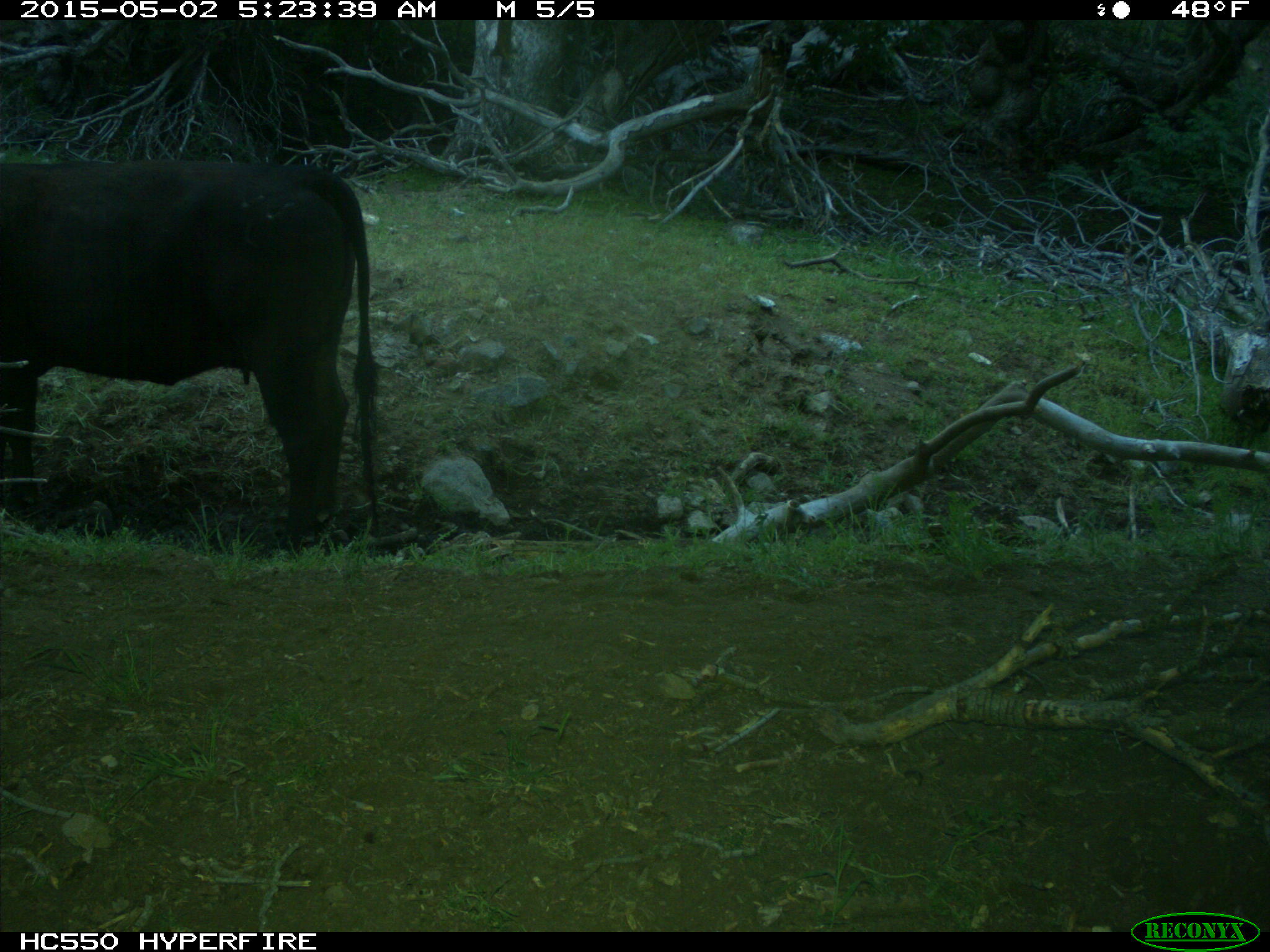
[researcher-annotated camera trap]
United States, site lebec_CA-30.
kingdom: Animalia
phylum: Chordata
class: Mammalia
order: Artiodactyla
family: Bovidae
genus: Bos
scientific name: Bos taurus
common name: domestic cow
Bos taurus (domestic cow).